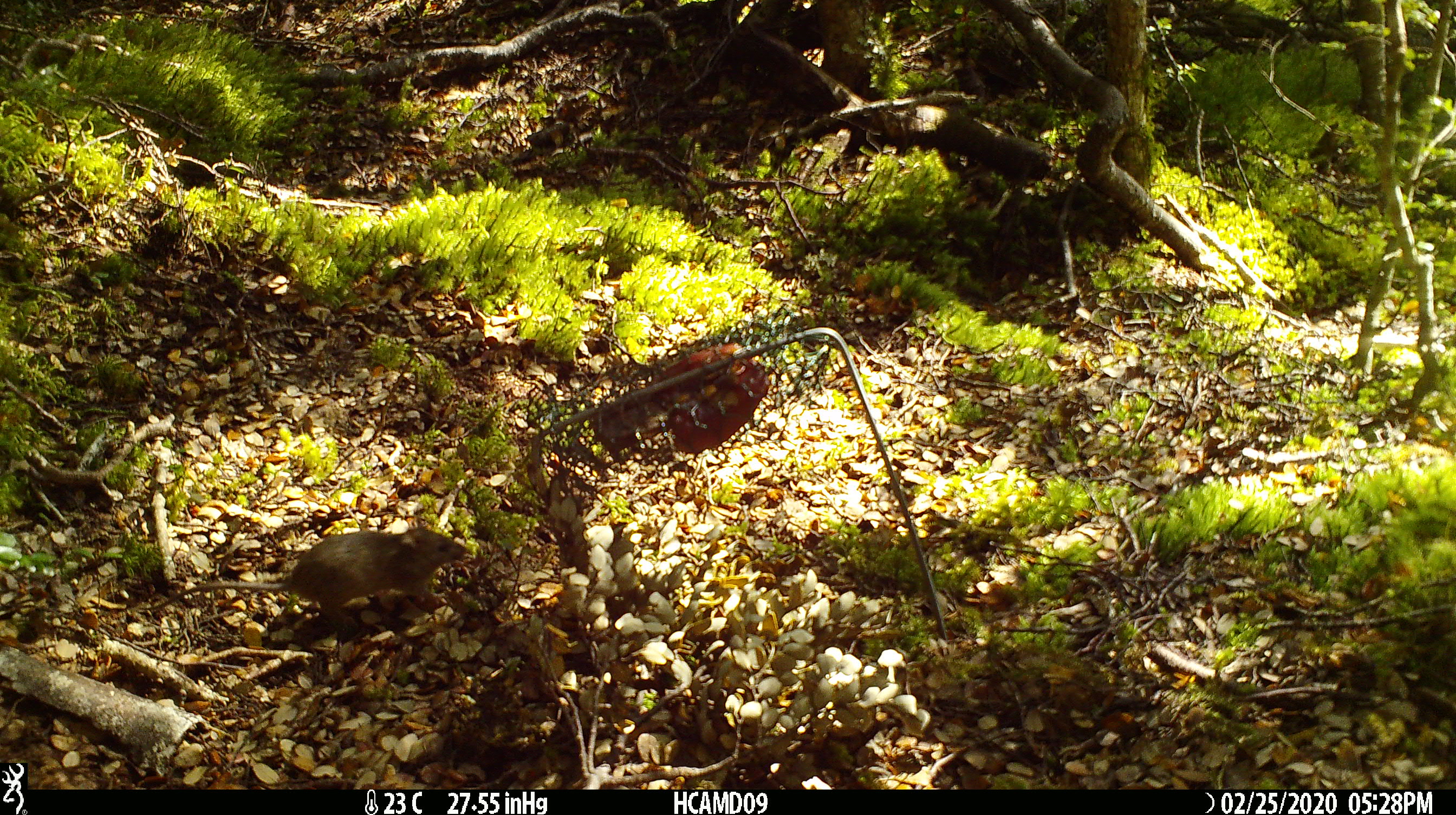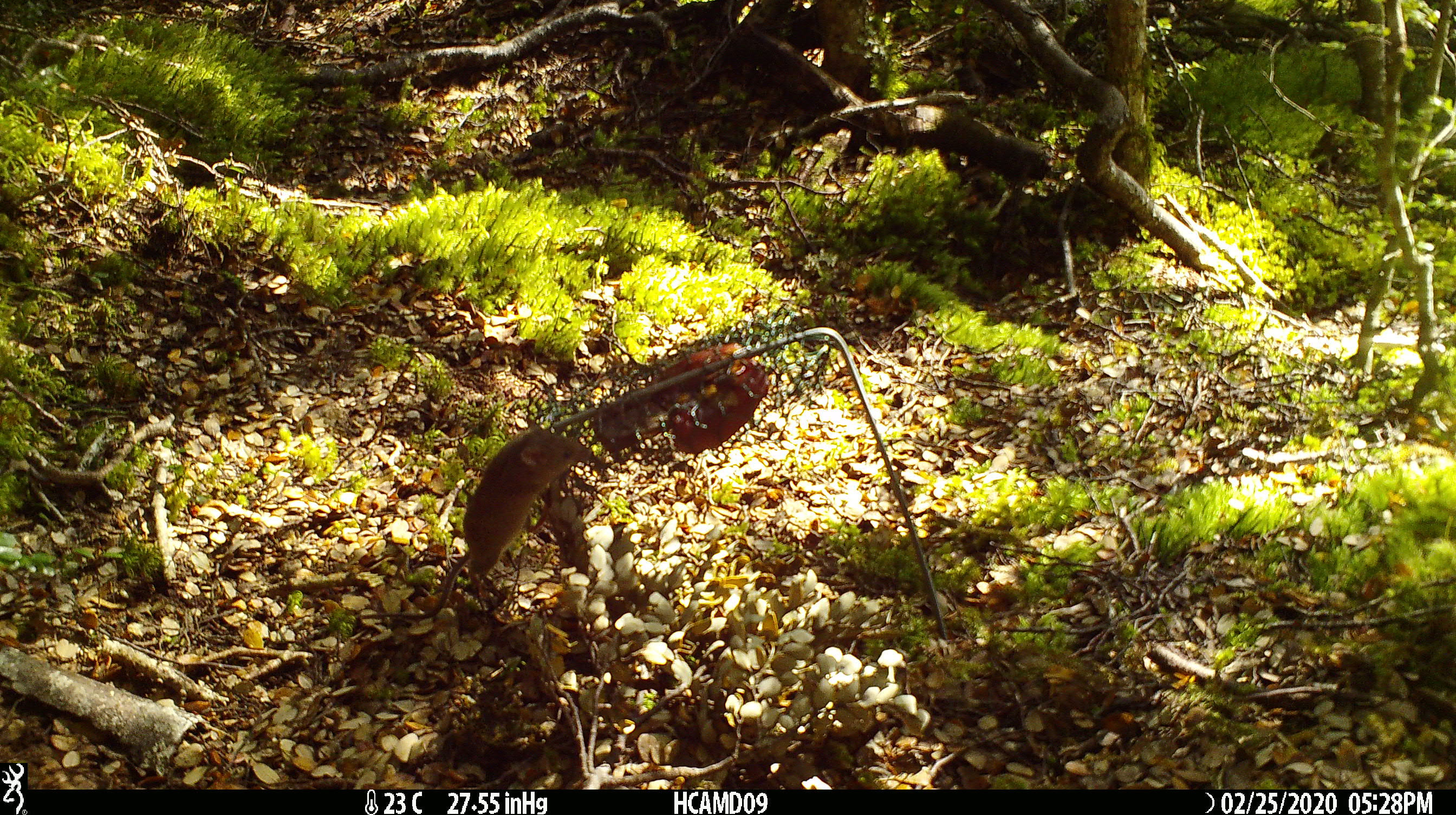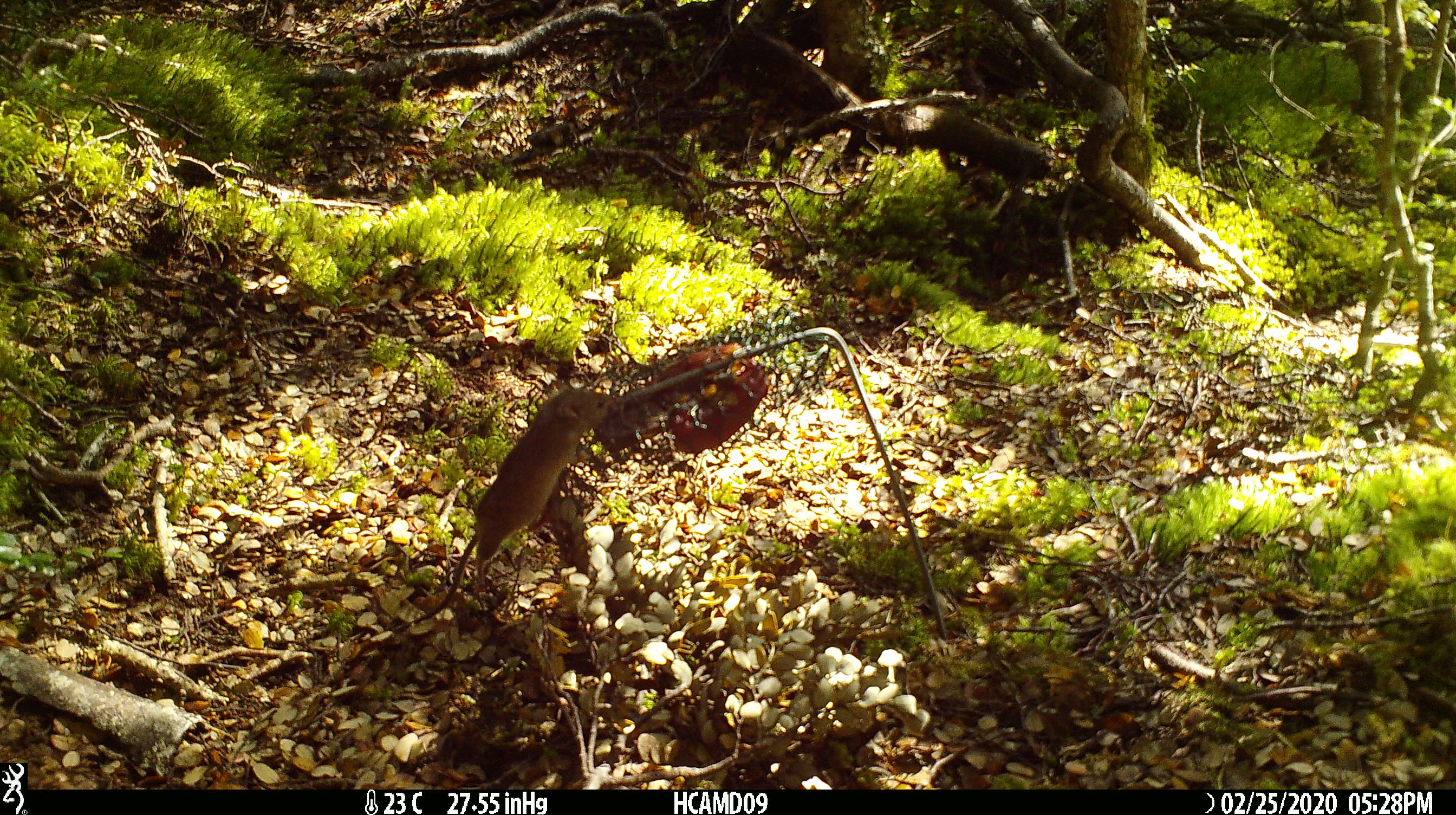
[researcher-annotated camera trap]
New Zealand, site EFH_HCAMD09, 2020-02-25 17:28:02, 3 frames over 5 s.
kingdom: Animalia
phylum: Chordata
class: Mammalia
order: Rodentia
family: Muridae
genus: Mus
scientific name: Mus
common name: mouse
Mouse (Mus).